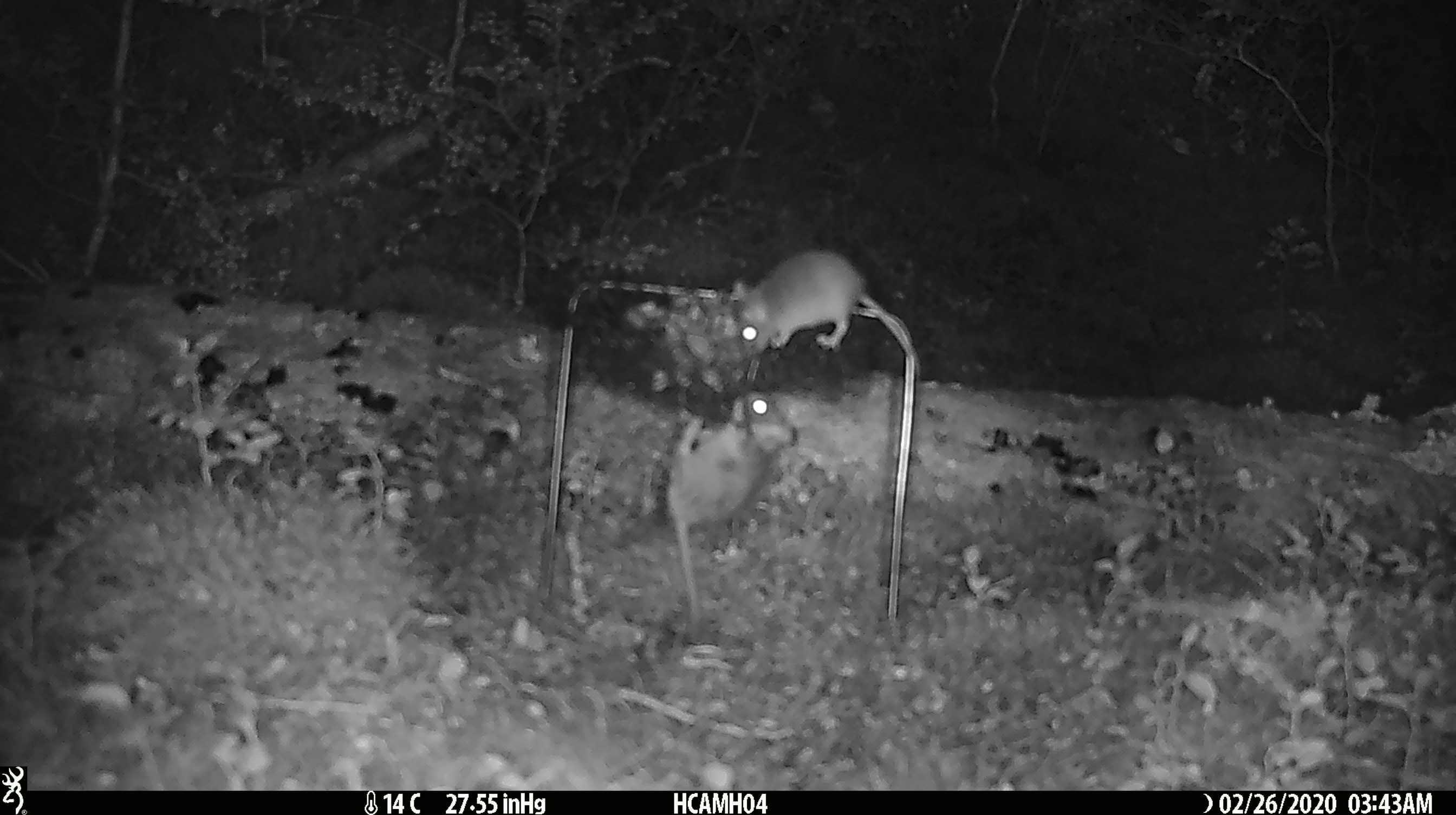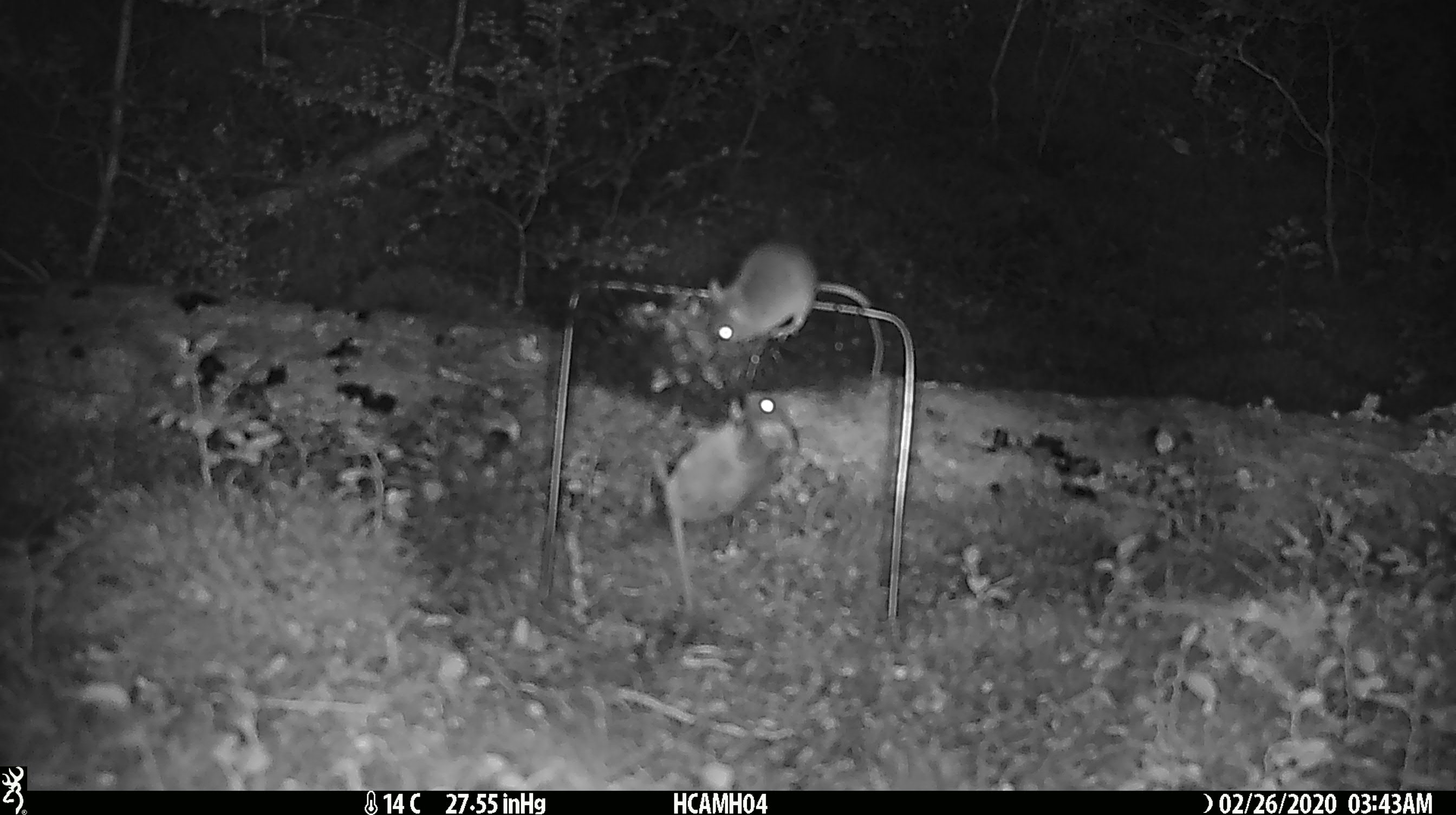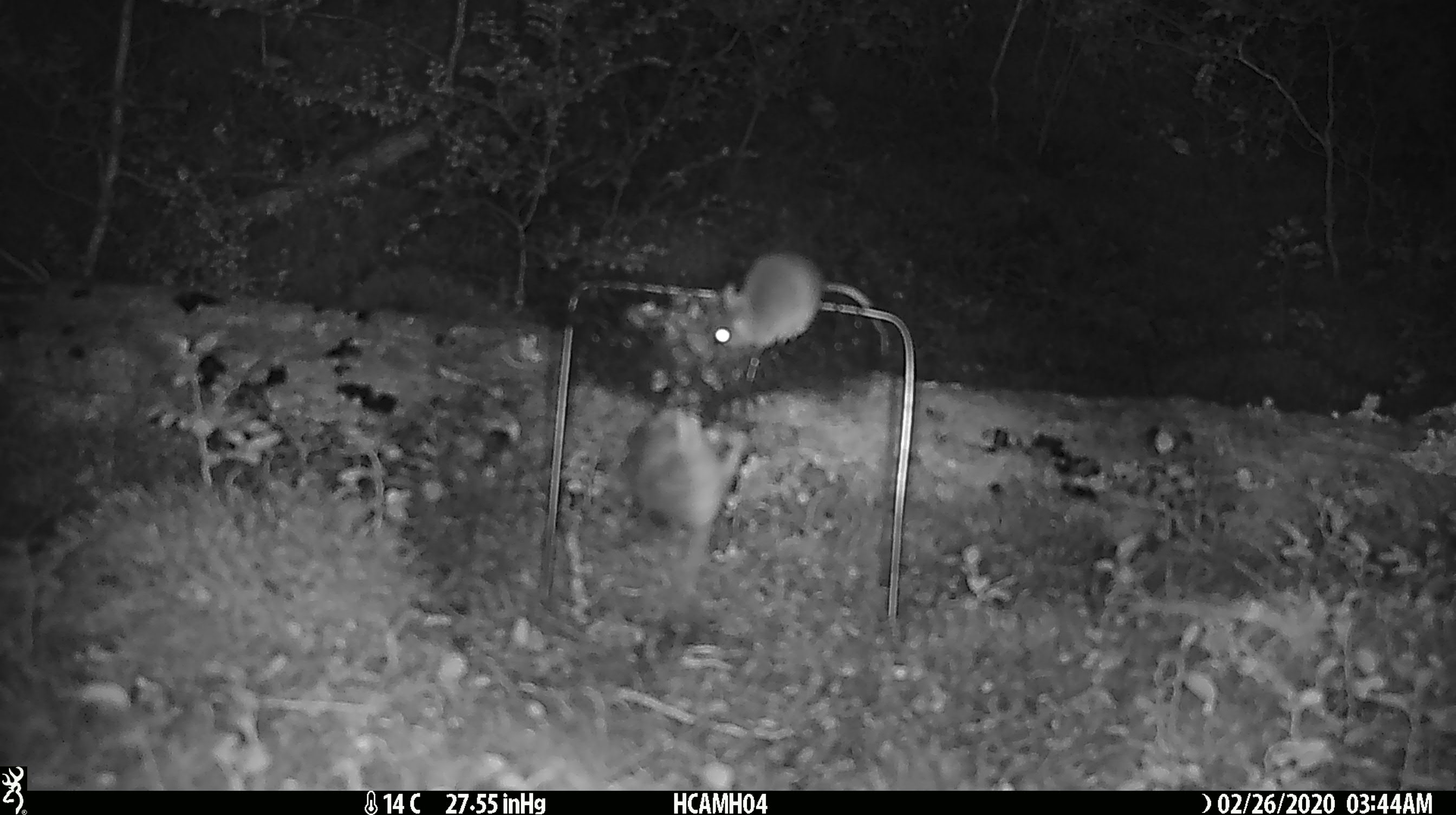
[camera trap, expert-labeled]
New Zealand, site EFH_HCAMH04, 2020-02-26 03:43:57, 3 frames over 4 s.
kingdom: Animalia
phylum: Chordata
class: Mammalia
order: Rodentia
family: Muridae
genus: Mus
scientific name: Mus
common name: mouse